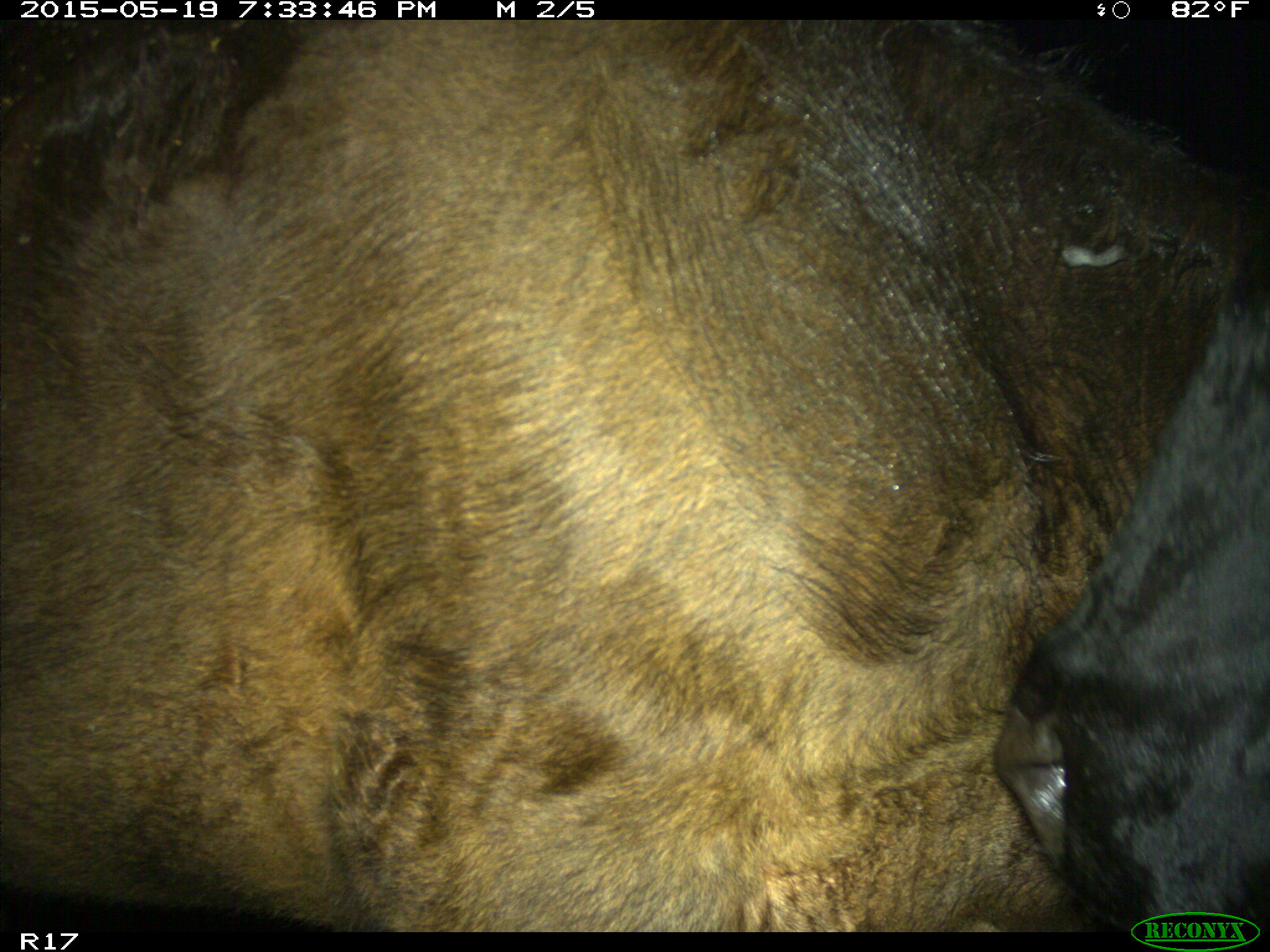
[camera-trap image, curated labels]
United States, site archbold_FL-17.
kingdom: Animalia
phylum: Chordata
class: Mammalia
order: Artiodactyla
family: Bovidae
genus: Bos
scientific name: Bos taurus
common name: domestic cow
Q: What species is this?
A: Bos taurus (domestic cow).